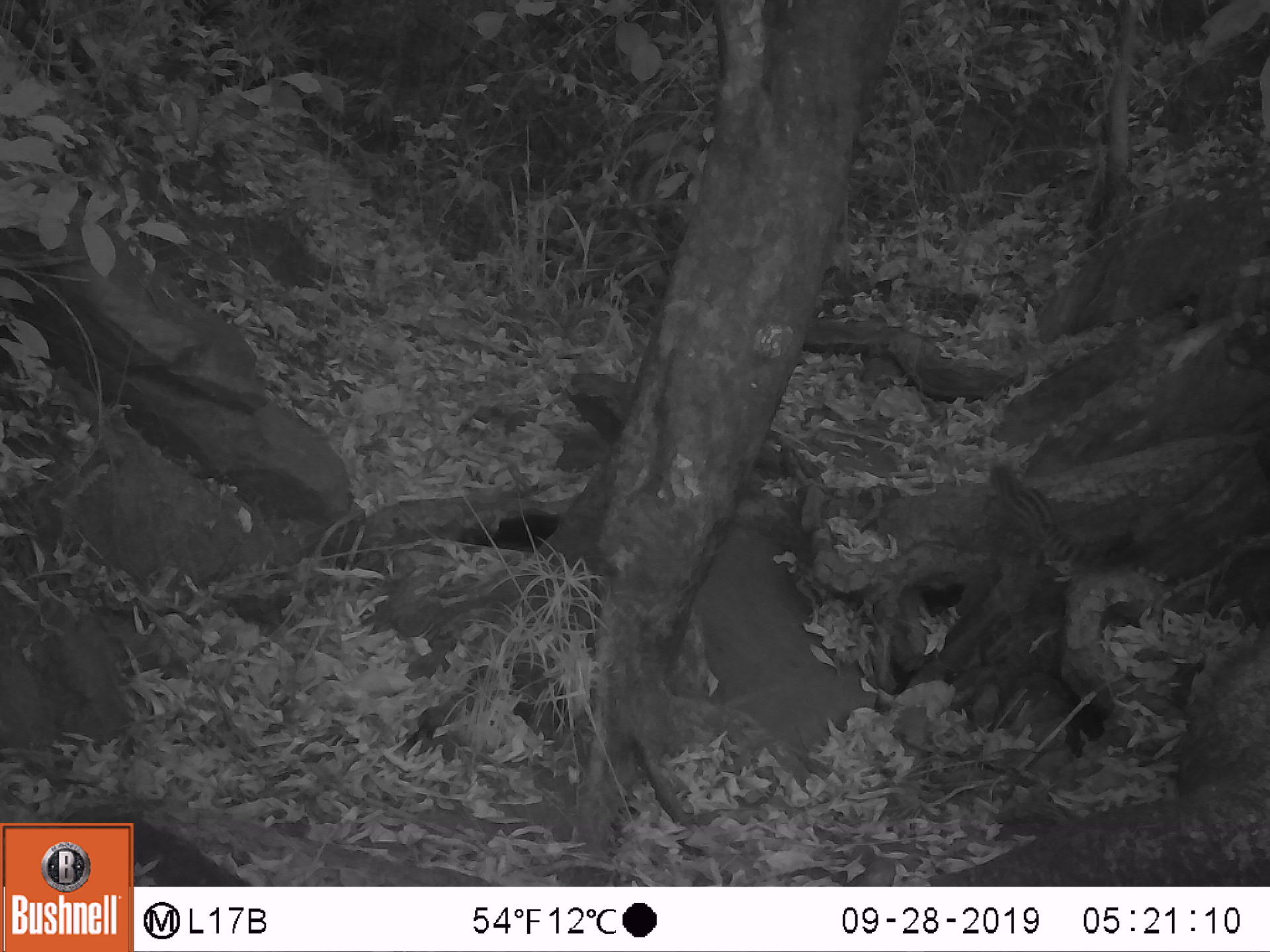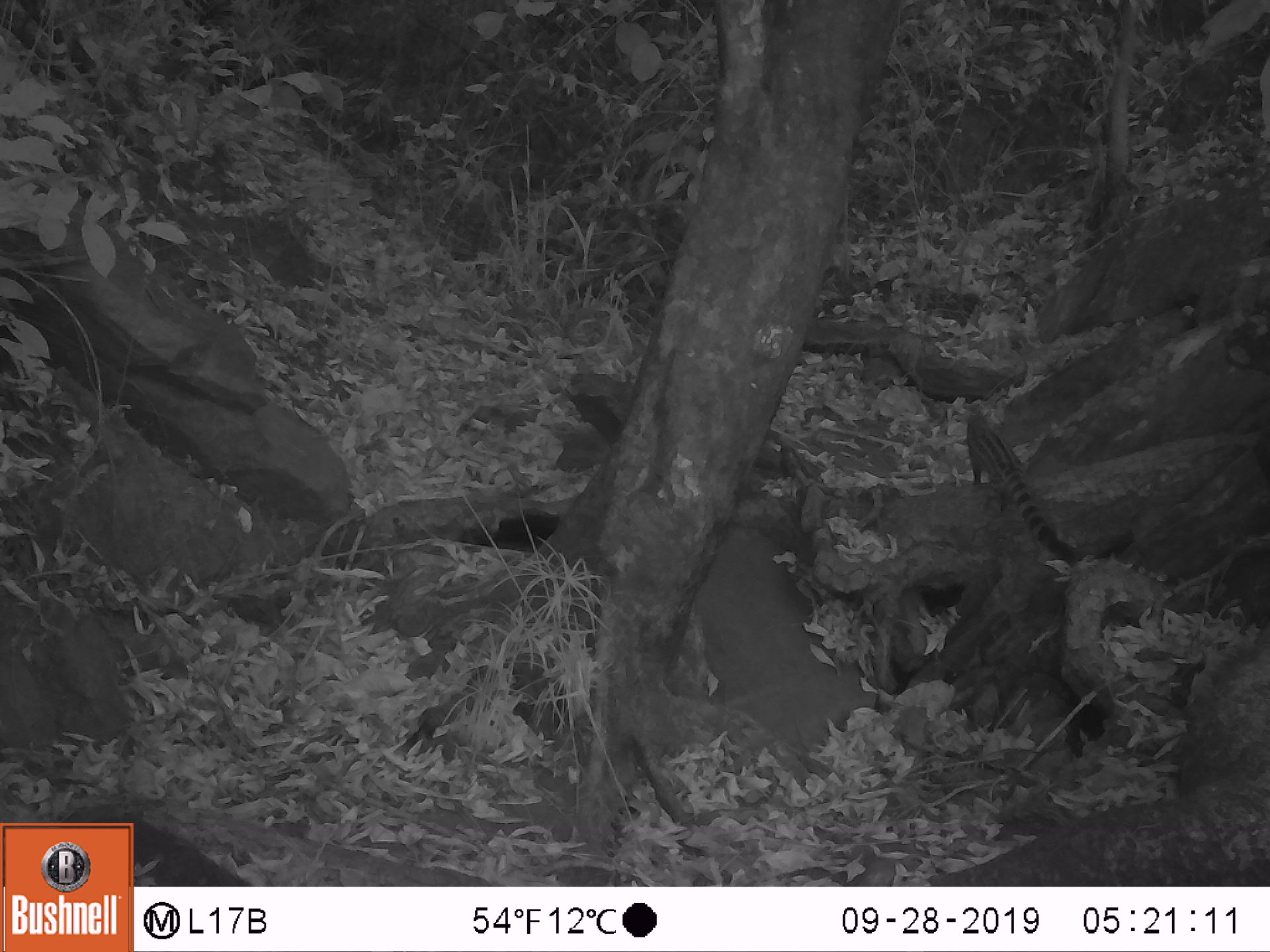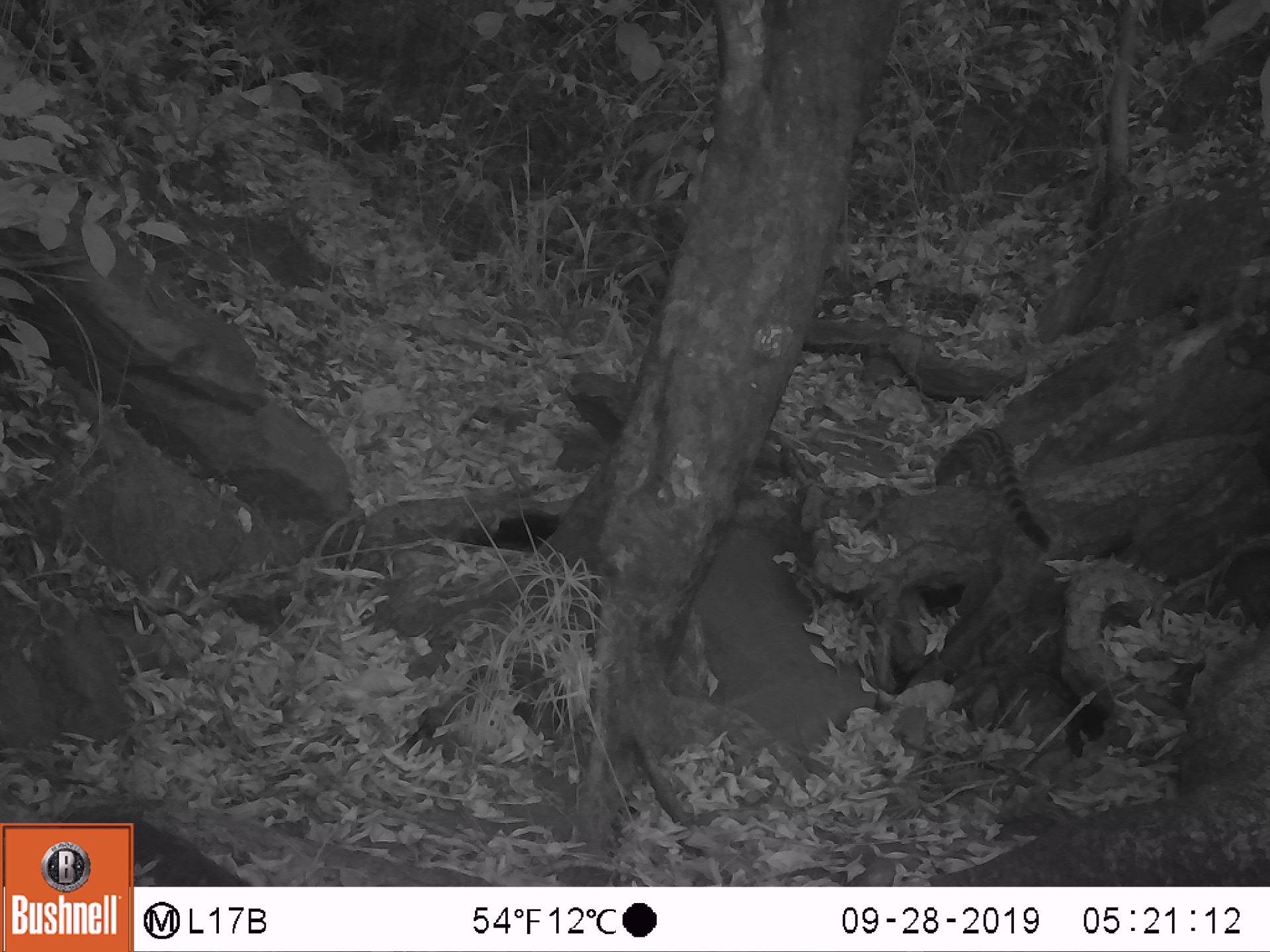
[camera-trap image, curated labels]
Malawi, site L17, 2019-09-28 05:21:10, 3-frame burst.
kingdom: Animalia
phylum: Chordata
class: Mammalia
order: Carnivora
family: Viverridae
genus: Genetta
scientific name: Genetta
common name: genet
Genet (Genetta), count 1.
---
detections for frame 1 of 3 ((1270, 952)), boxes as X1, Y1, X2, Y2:
genet: 988, 453, 1116, 582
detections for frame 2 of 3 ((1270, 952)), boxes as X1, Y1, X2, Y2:
genet: 959, 399, 1077, 566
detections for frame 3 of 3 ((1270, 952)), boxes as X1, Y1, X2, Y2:
genet: 922, 422, 1049, 557